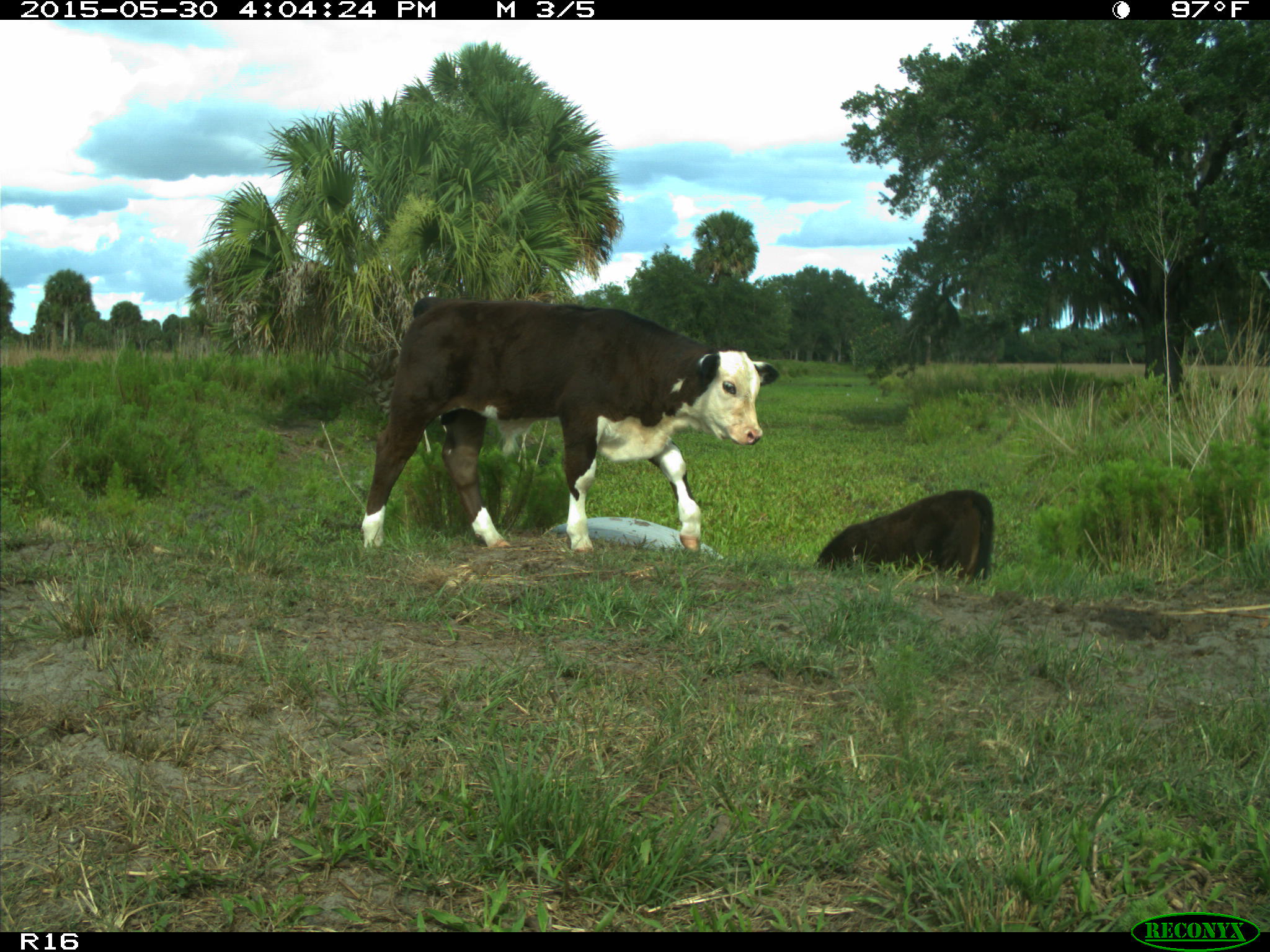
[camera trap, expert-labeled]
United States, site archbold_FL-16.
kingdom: Animalia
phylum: Chordata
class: Mammalia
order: Artiodactyla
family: Bovidae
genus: Bos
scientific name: Bos taurus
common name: domestic cow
Bos taurus (domestic cow).